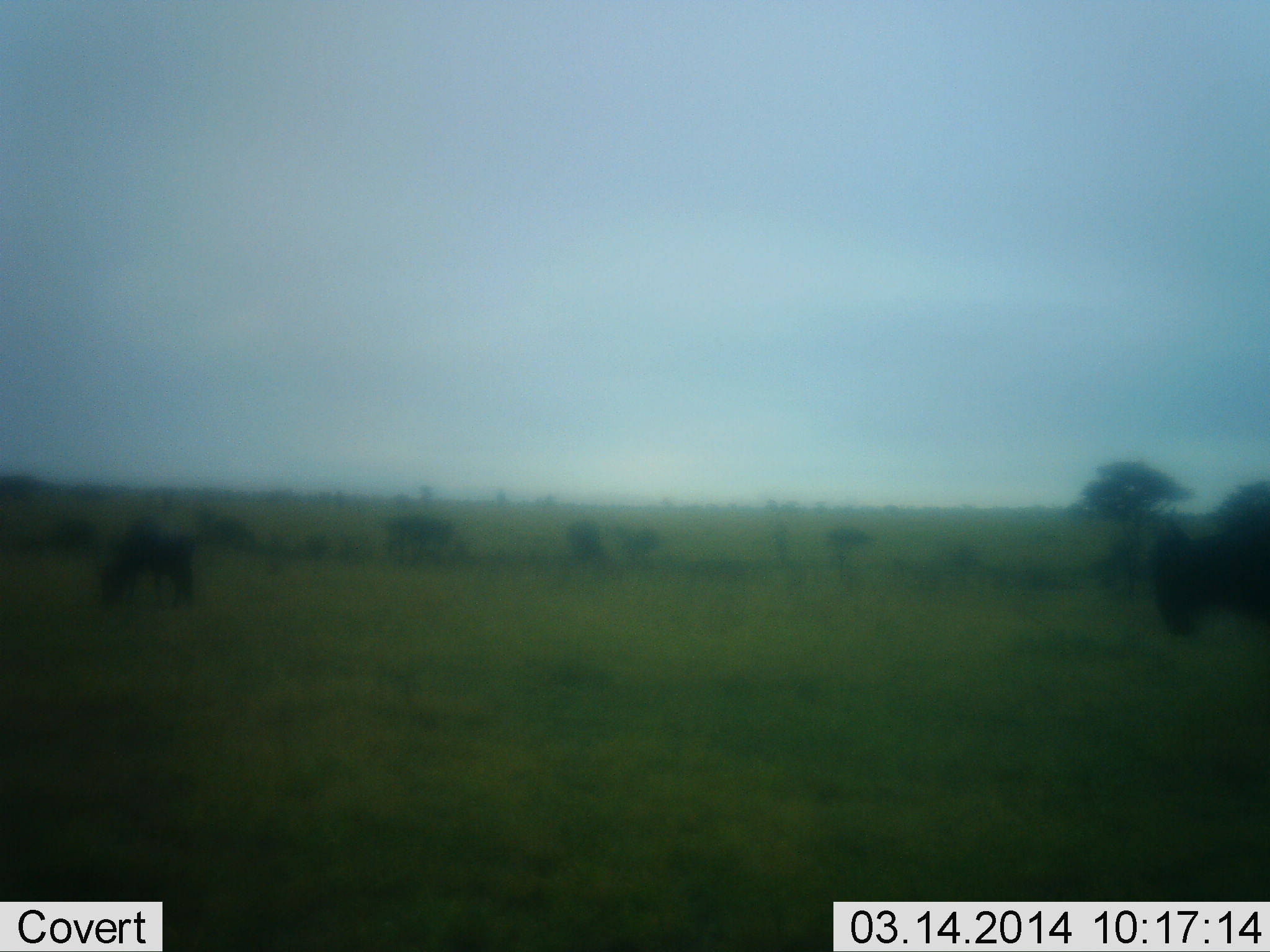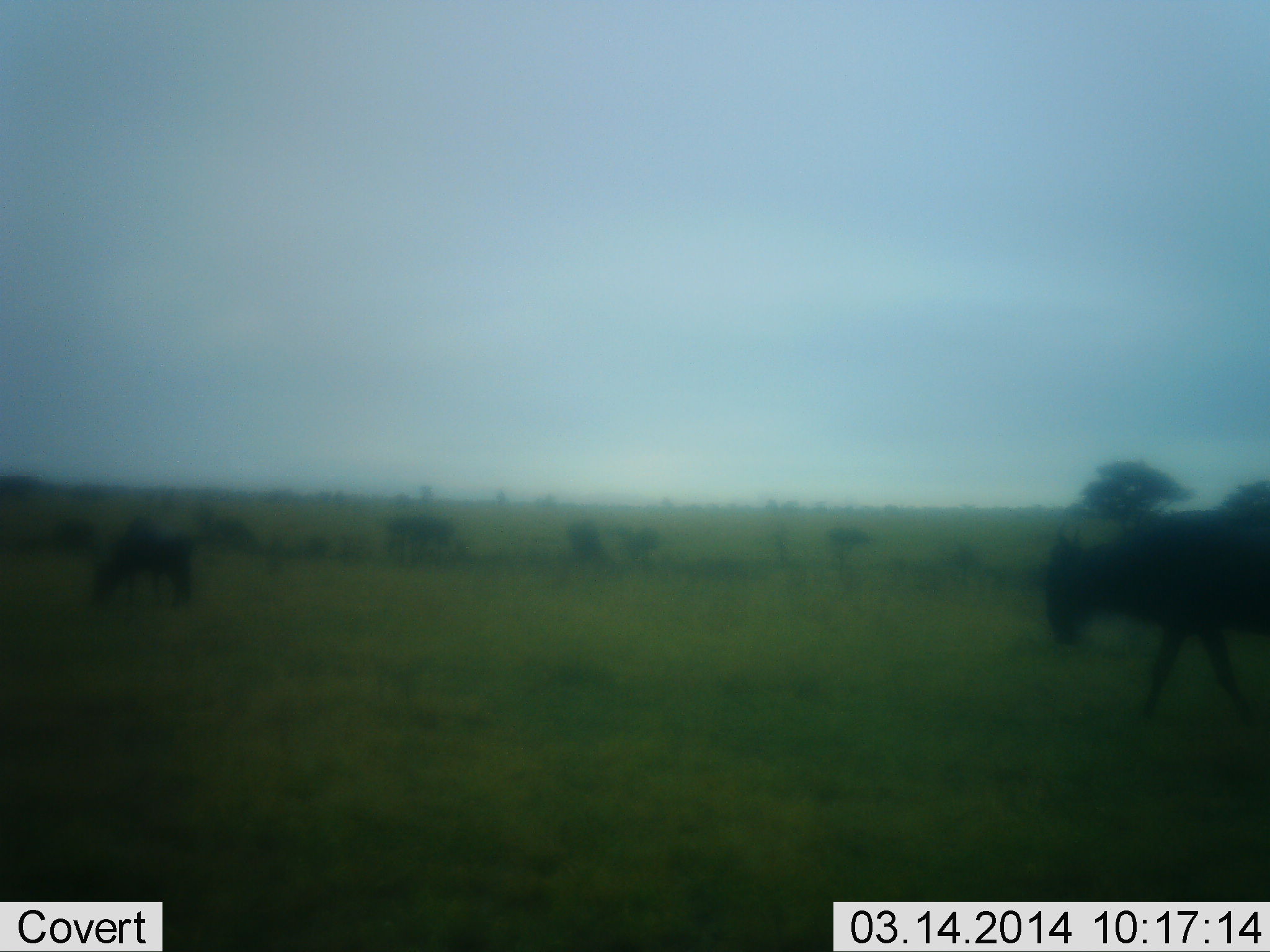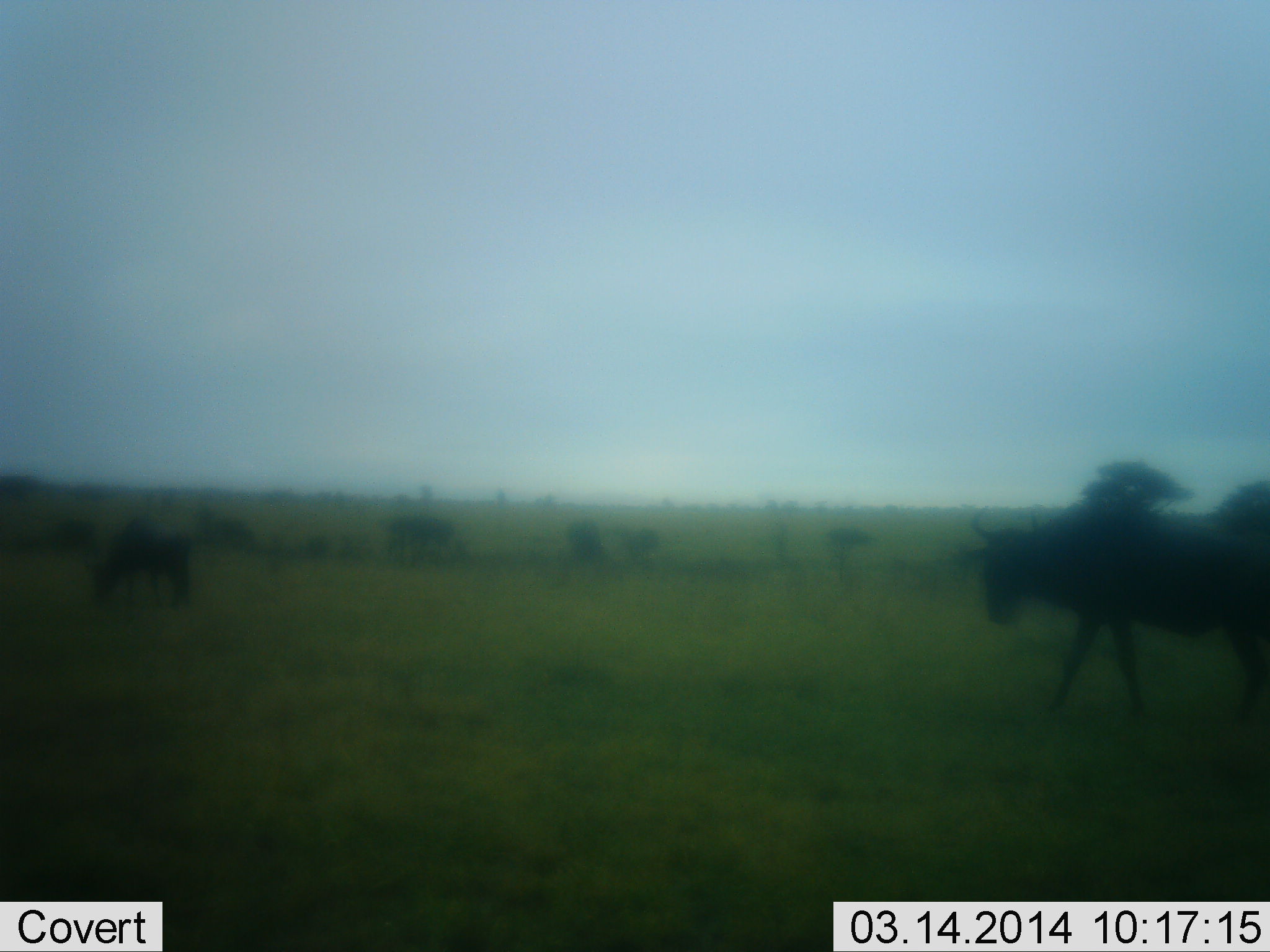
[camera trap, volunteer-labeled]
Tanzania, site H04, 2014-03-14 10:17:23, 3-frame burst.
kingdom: Animalia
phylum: Chordata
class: Mammalia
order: Artiodactyla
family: Bovidae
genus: Connochaetes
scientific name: Connochaetes taurinus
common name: blue wildebeest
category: wildebeest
Wildebeest (blue wildebeest) (Connochaetes taurinus), count 2. Behavior (volunteer vote fractions): standing 20%, resting 0%, moving 100%, interacting 0%. Young present (vote fraction): 0%. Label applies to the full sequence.